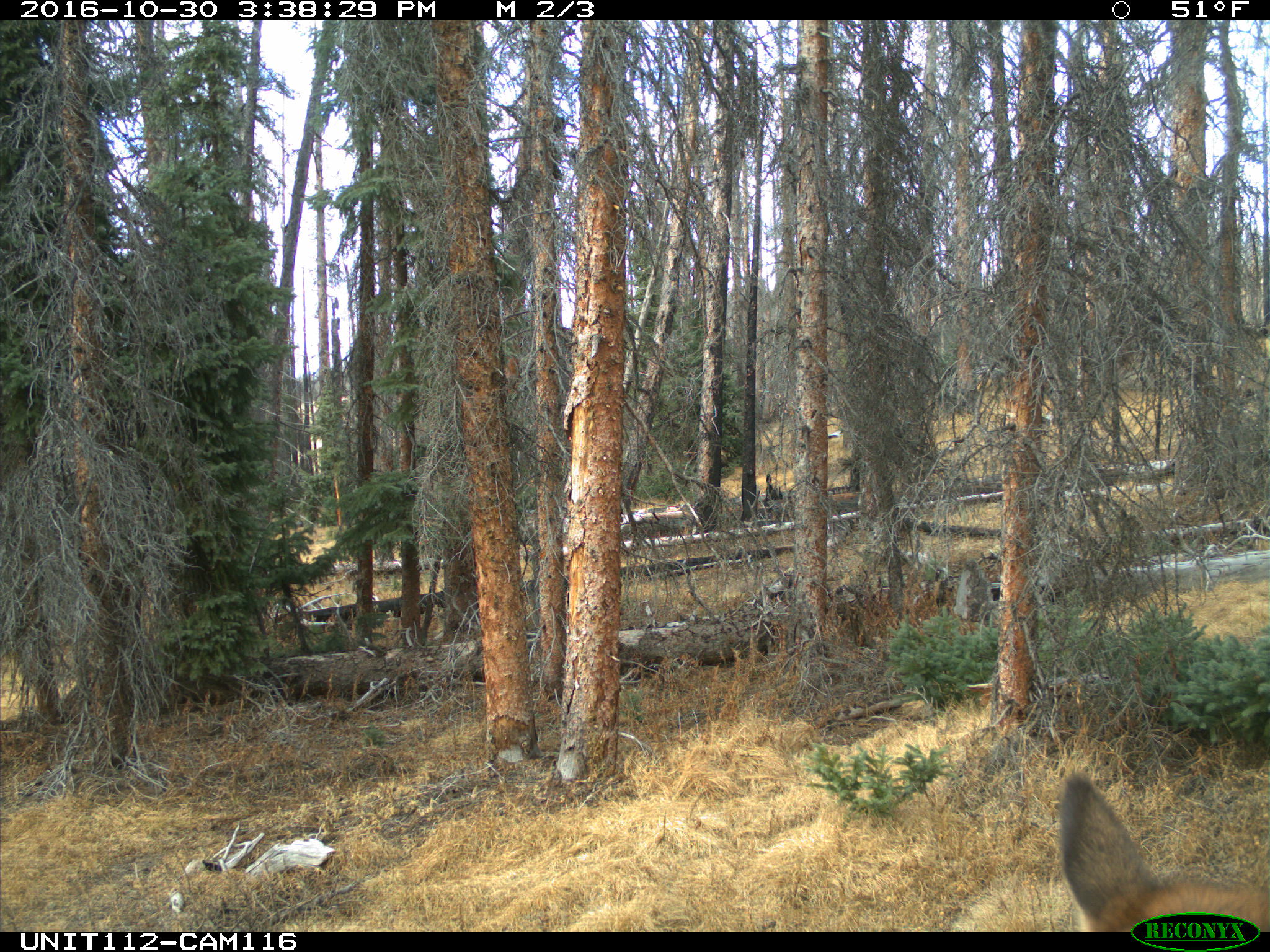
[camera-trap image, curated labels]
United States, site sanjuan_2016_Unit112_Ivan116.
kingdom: Animalia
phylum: Chordata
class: Mammalia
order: Artiodactyla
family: Cervidae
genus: Cervus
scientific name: Cervus elaphus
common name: red deer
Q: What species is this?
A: Cervus elaphus (red deer).